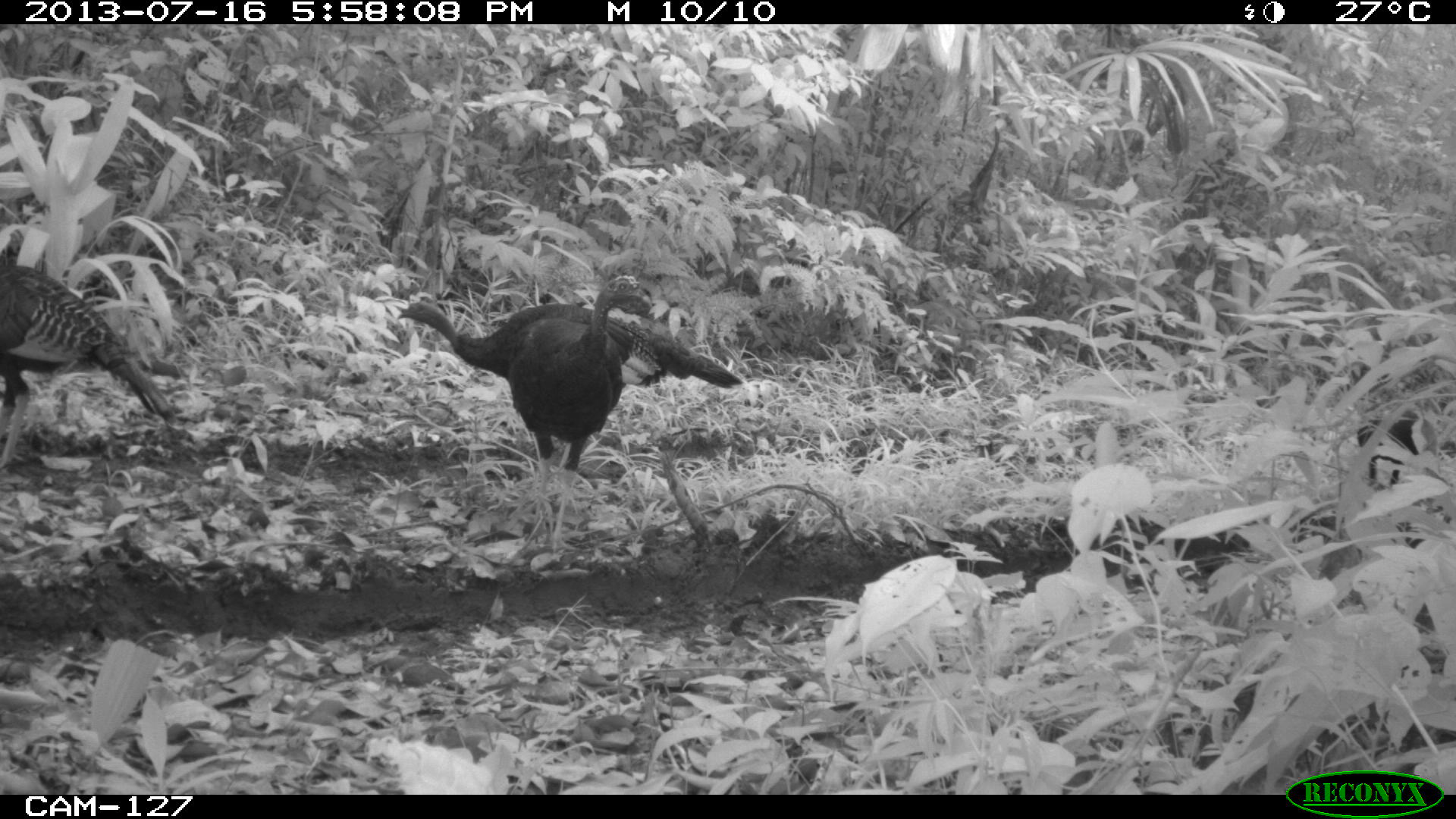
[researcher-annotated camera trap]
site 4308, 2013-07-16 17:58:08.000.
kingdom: Animalia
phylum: Chordata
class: Aves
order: Galliformes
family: Phasianidae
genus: Meleagris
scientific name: Meleagris ocellata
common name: ocellated turkey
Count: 4.